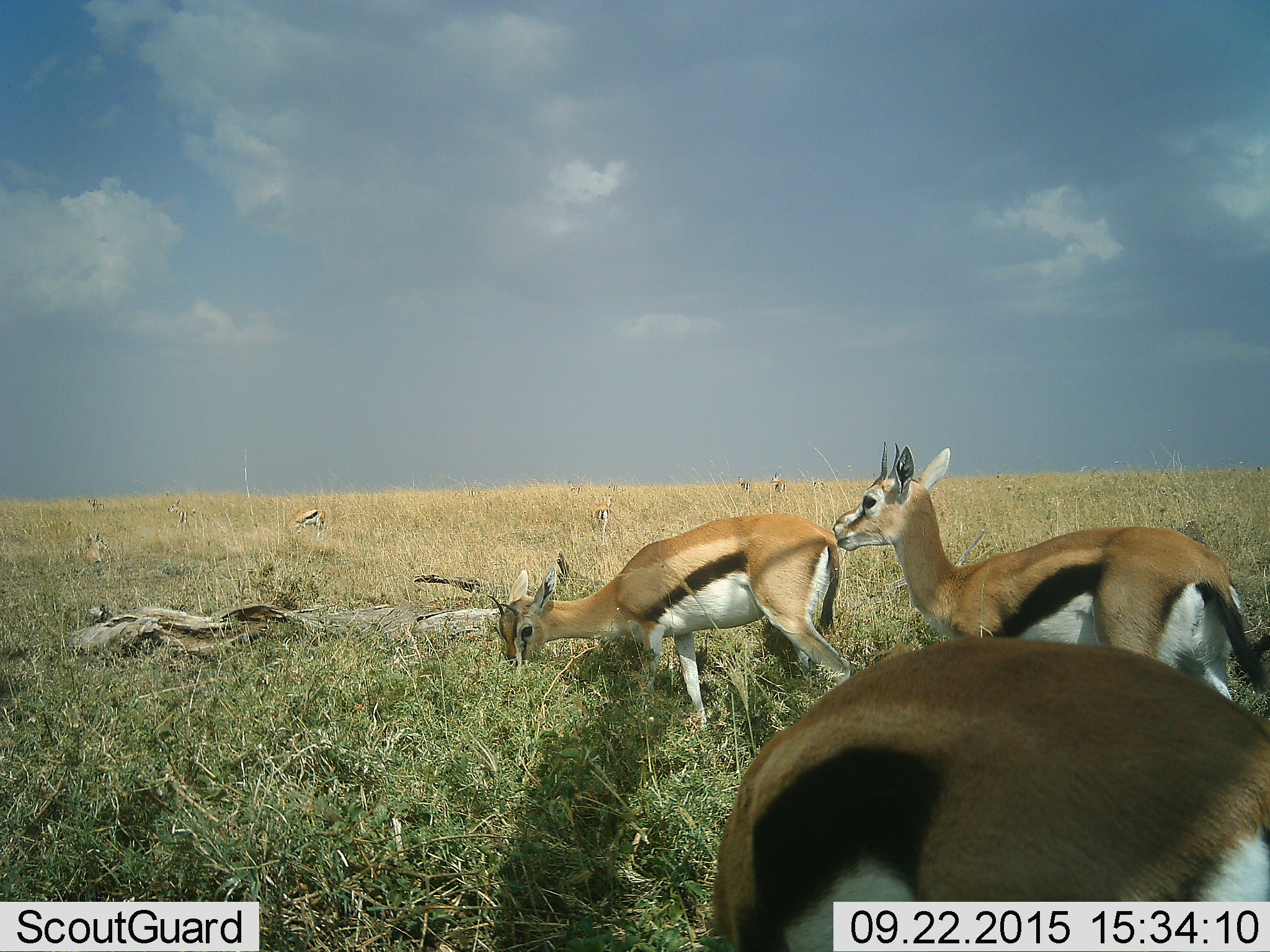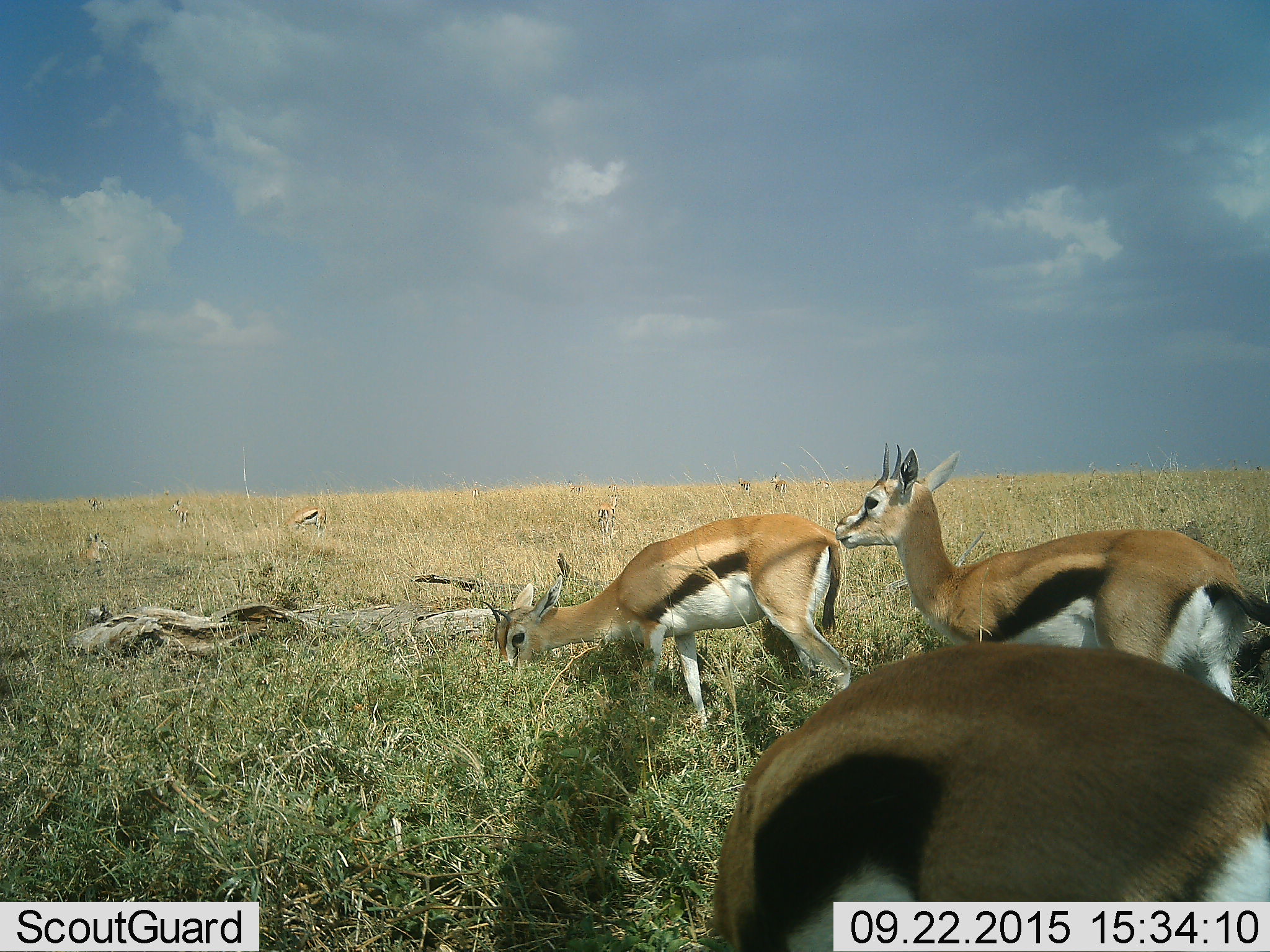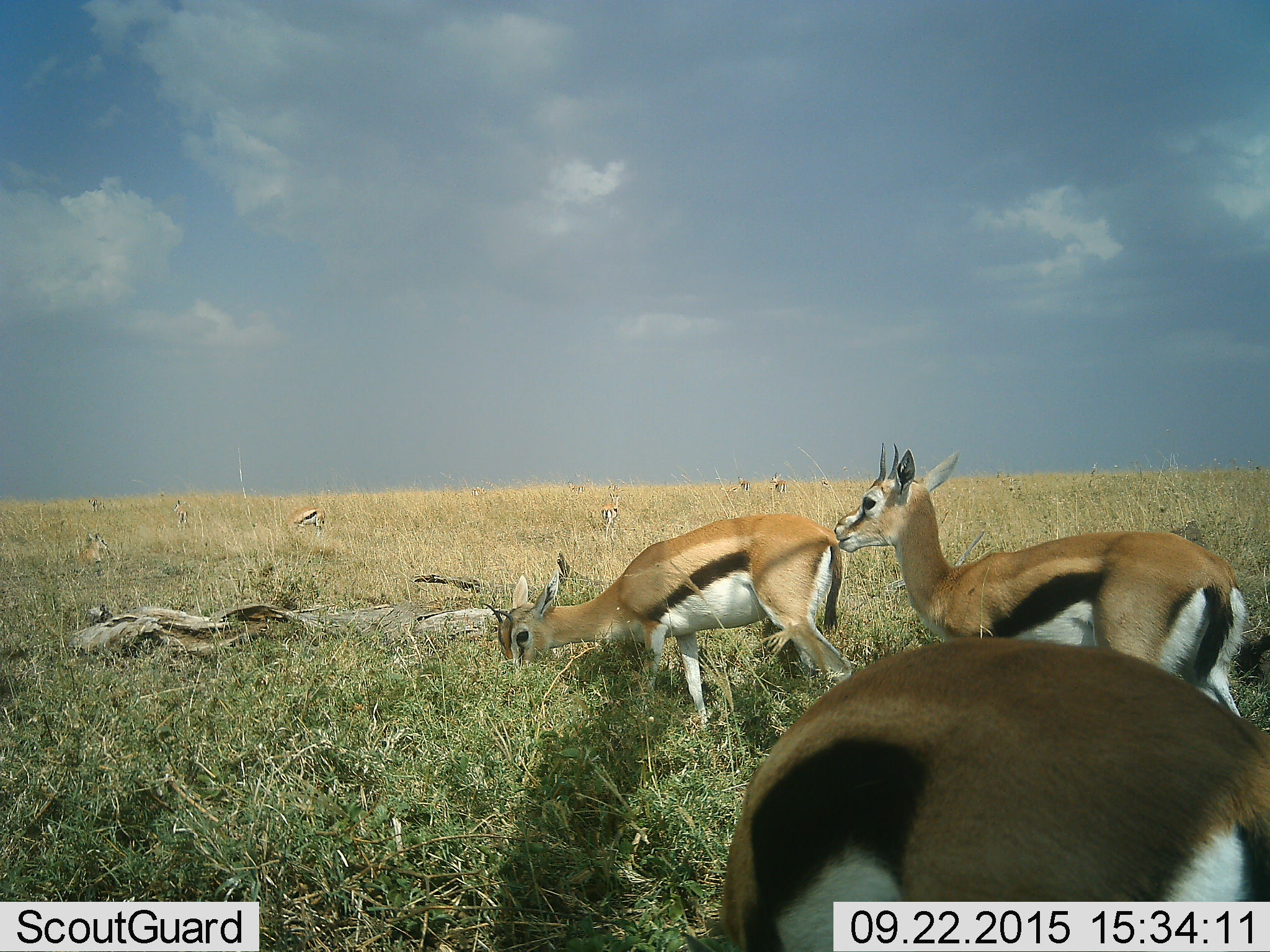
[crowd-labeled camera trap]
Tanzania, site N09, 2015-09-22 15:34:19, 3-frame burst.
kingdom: Animalia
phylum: Chordata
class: Mammalia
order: Artiodactyla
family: Bovidae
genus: Eudorcas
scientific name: Eudorcas thomsonii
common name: thomson's gazelle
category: gazellethomsons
Gazellethomsons (thomson's gazelle) (Eudorcas thomsonii), count 11-50. Behavior (volunteer vote fractions): standing 60%, resting 50%, moving 10%, interacting 10%. Young present (vote fraction): 30%. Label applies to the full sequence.